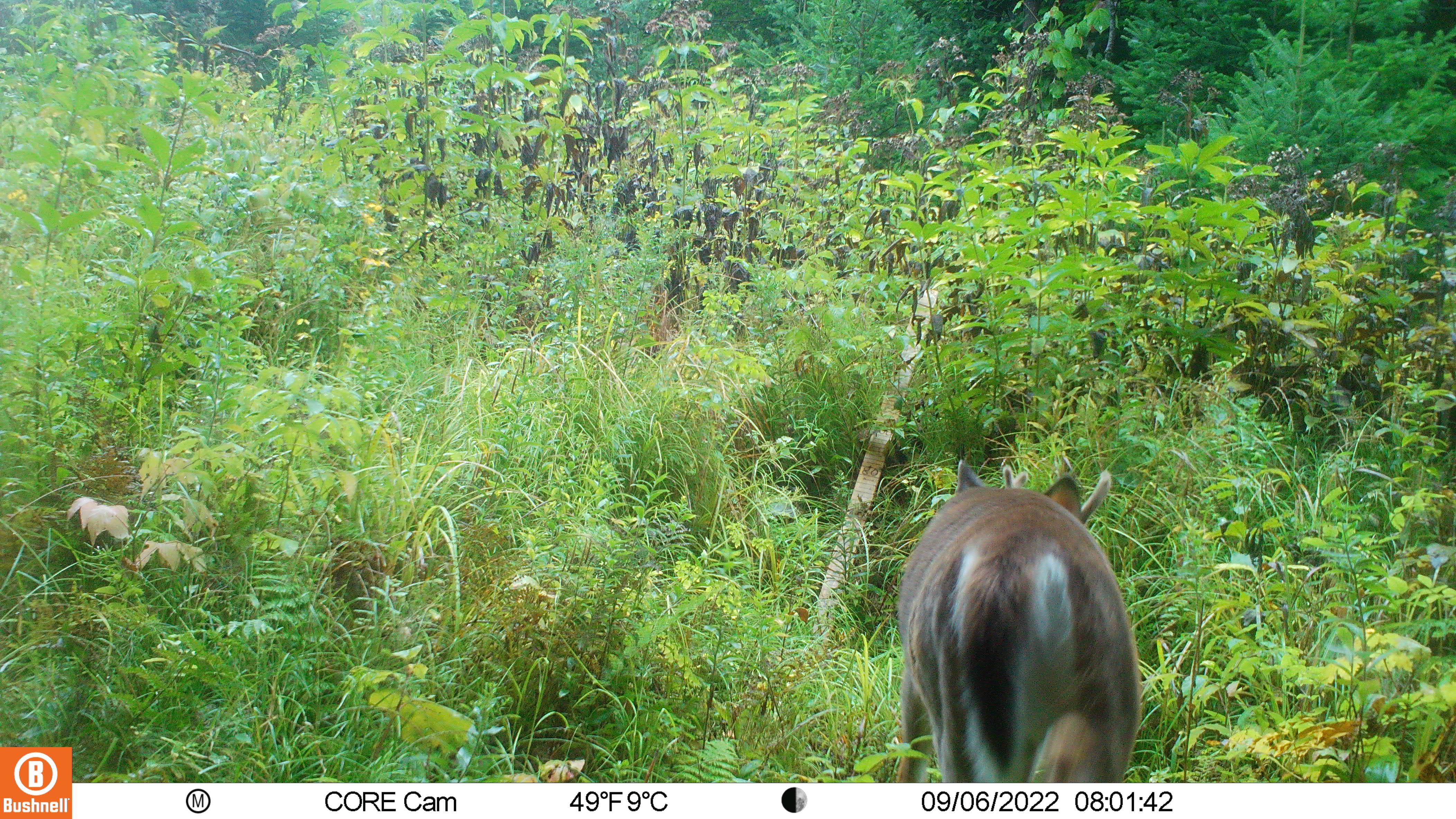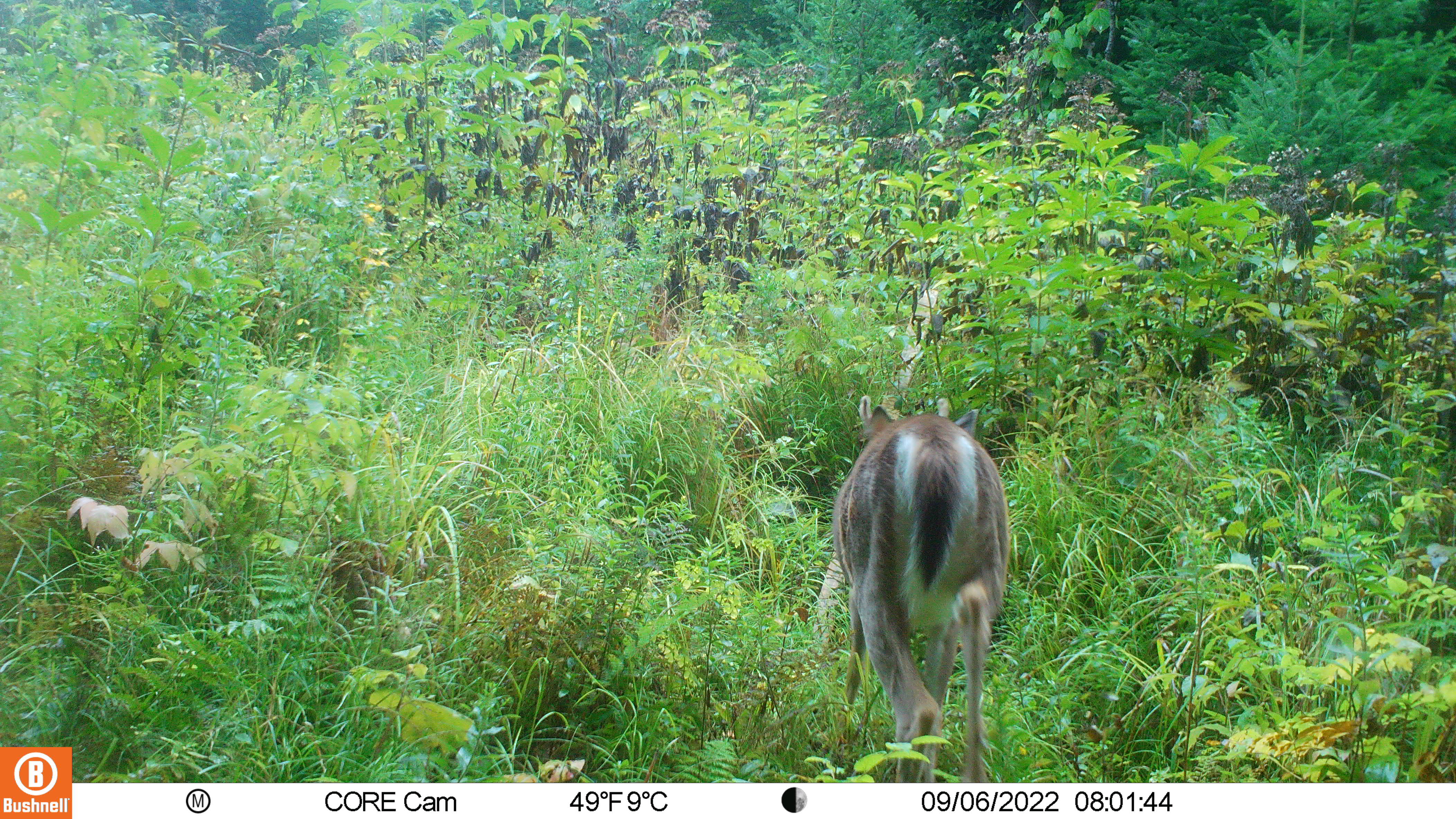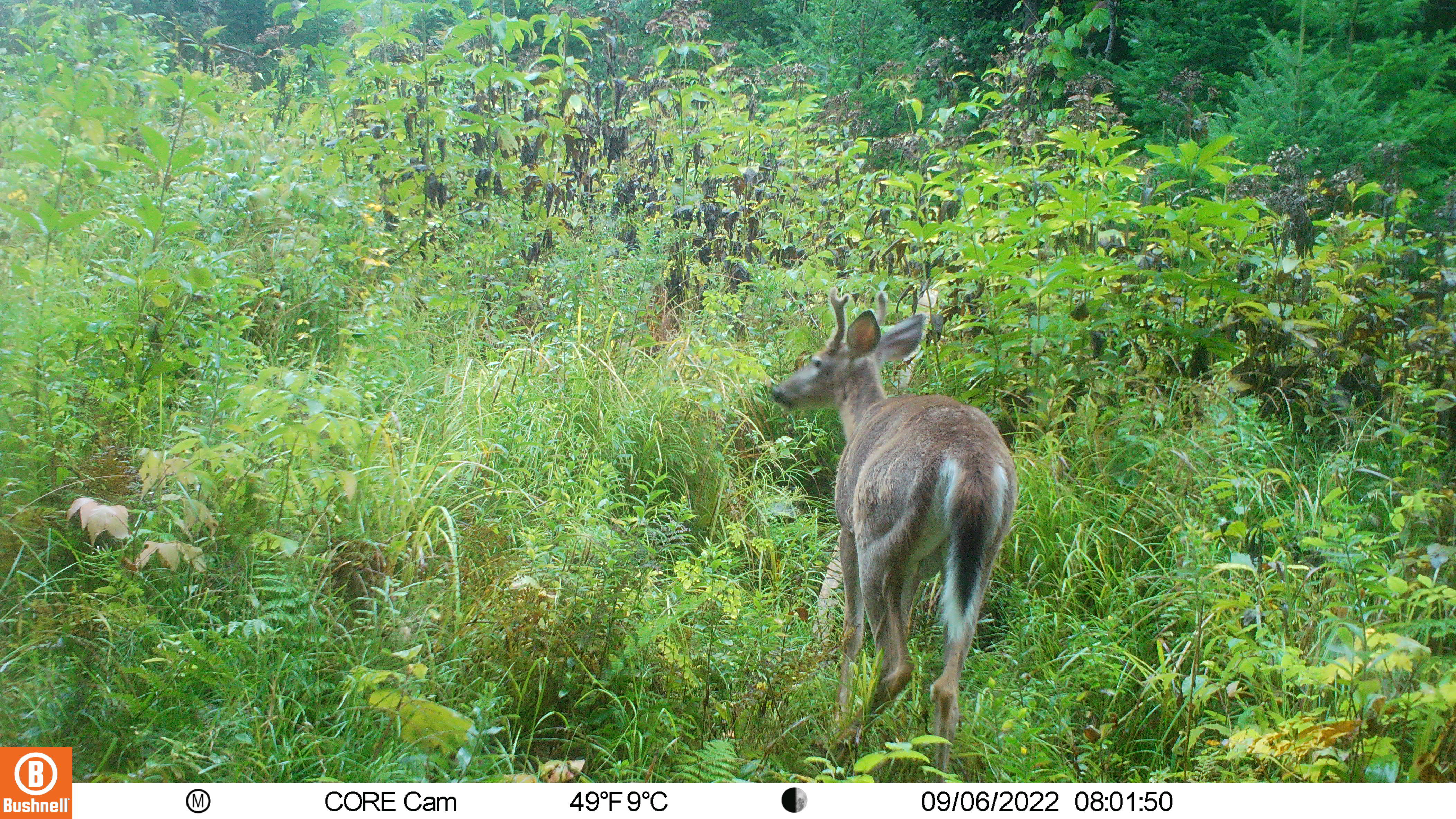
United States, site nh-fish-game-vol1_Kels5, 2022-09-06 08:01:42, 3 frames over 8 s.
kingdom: Animalia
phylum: Chordata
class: Mammalia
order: Artiodactyla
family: Cervidae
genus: Odocoileus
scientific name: Odocoileus virginianus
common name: white-tailed deer